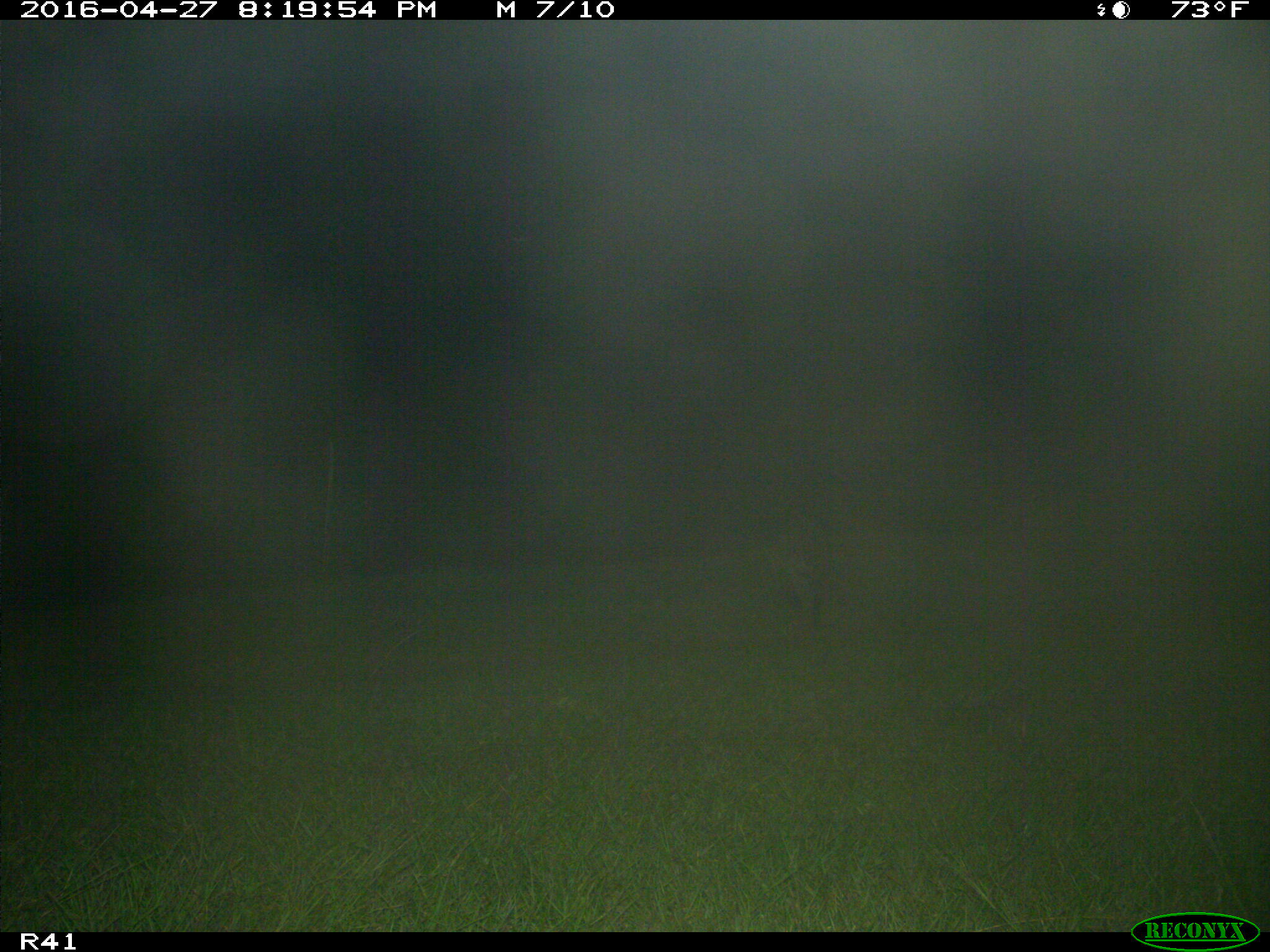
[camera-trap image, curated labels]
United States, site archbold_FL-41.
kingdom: Animalia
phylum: Chordata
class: Mammalia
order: Carnivora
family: Procyonidae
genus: Procyon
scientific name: Procyon lotor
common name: common raccoon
Procyon lotor (common raccoon).